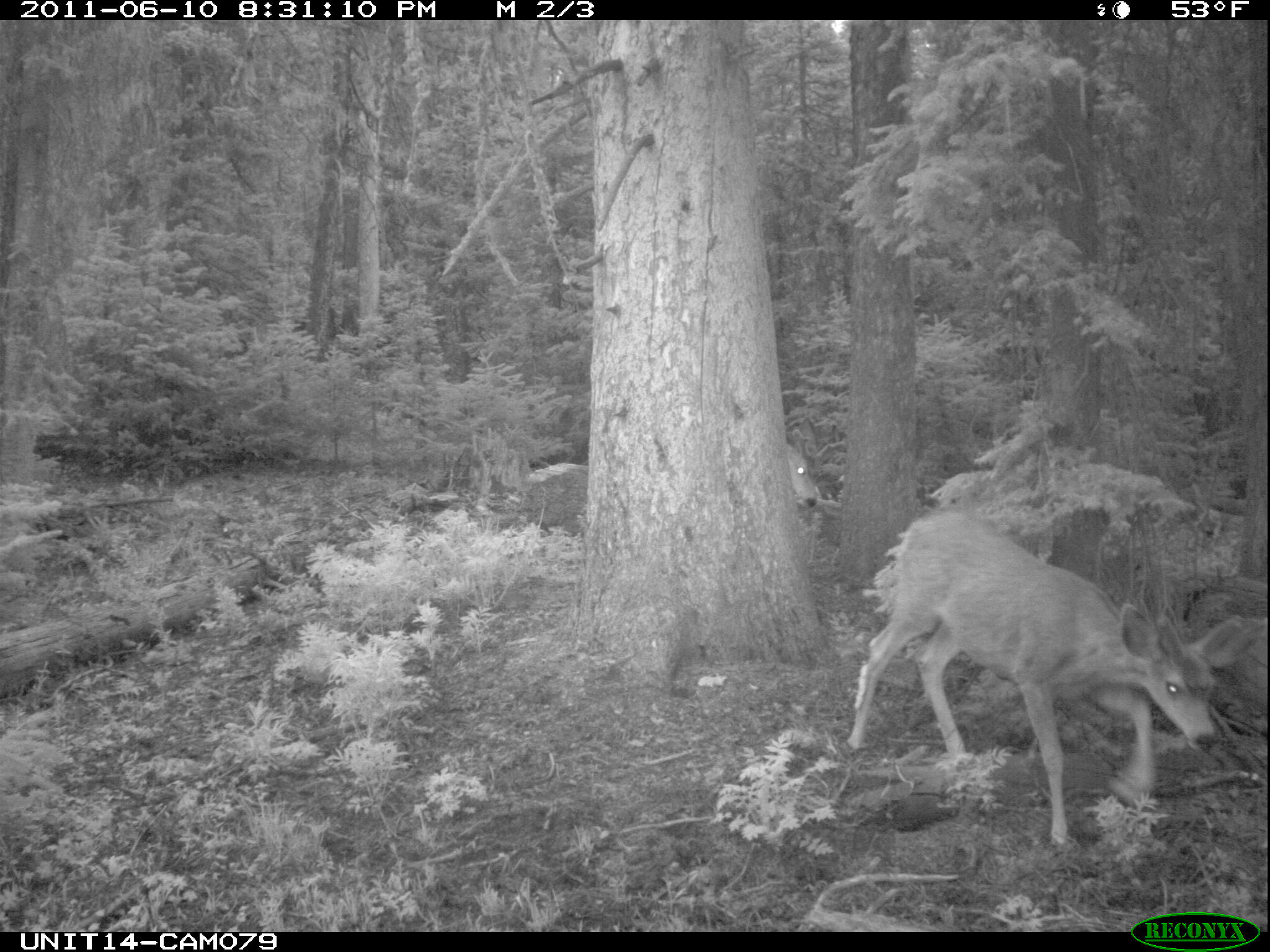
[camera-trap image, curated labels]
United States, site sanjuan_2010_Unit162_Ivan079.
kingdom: Animalia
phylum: Chordata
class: Mammalia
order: Artiodactyla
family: Cervidae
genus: Odocoileus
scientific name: Odocoileus hemionus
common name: mule deer